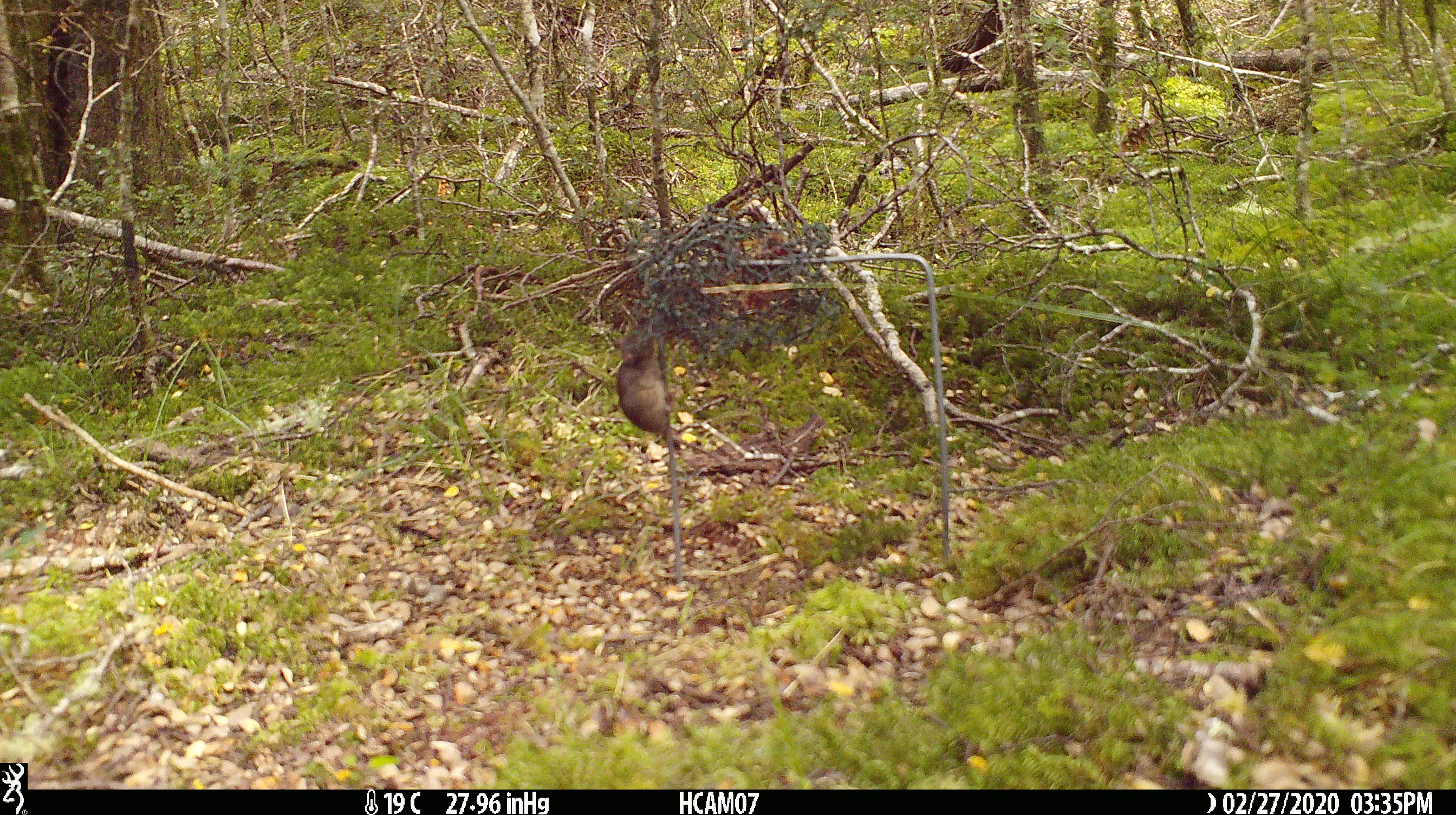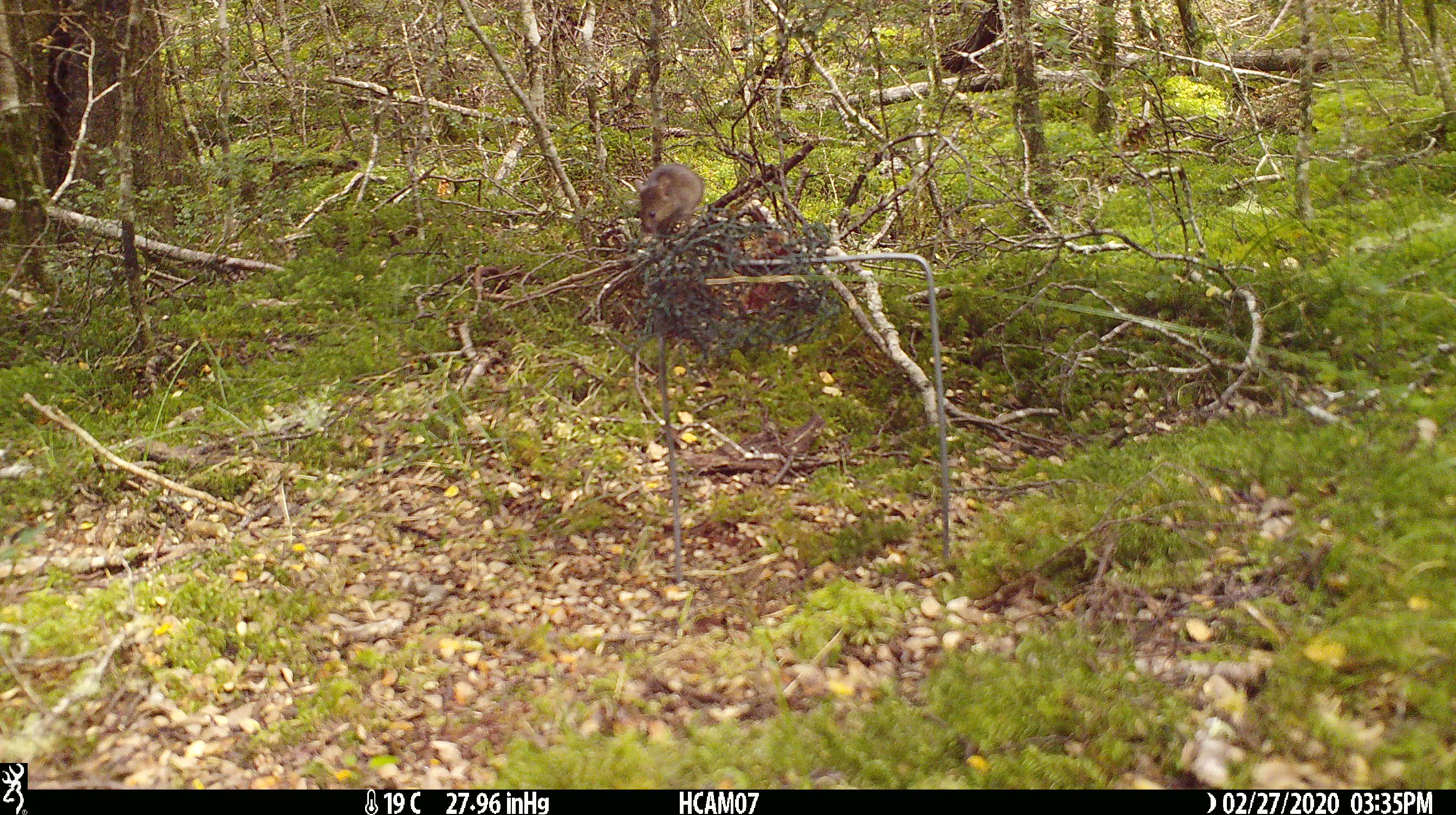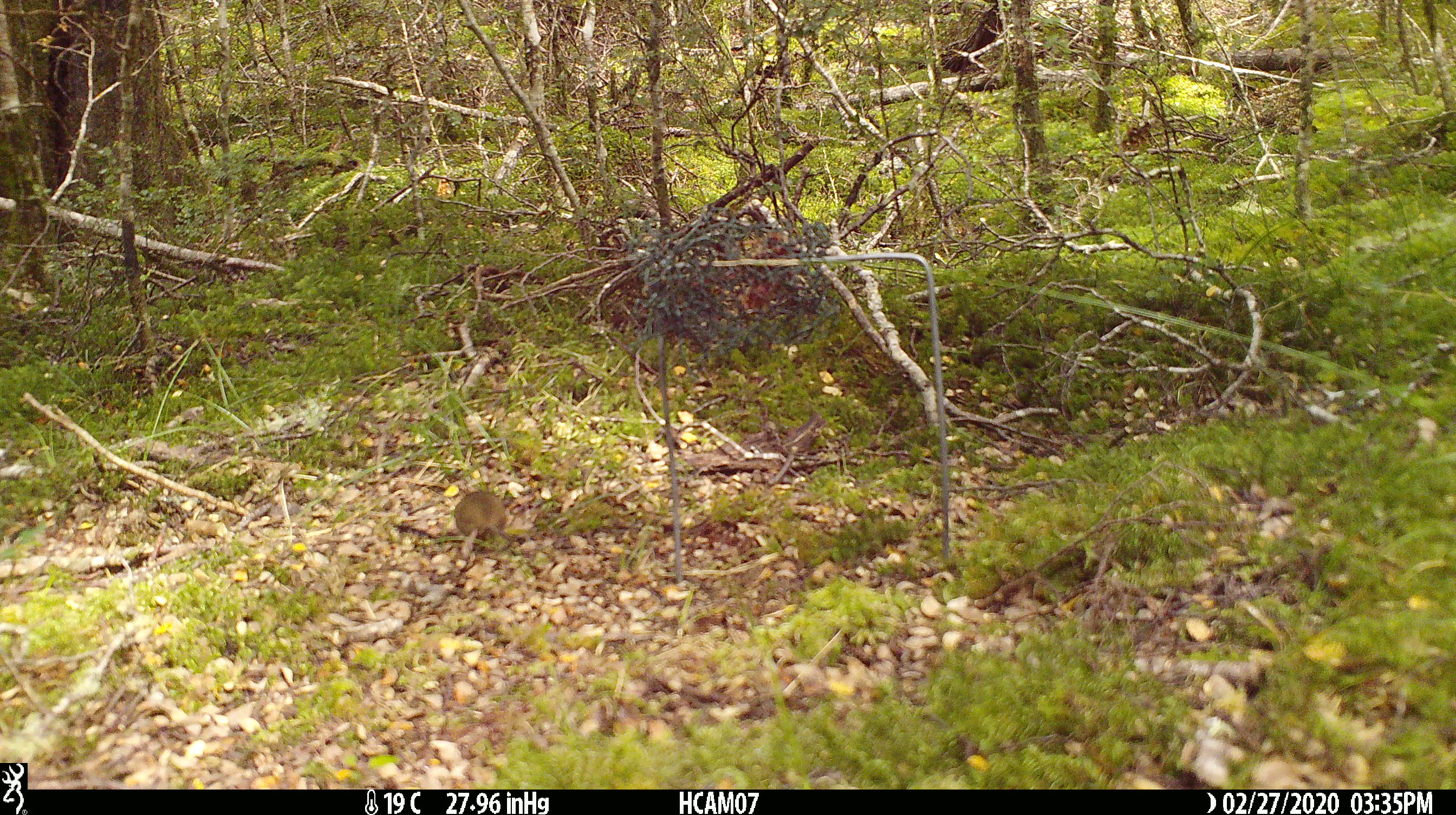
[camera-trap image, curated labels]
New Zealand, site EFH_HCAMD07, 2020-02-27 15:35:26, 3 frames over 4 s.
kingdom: Animalia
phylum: Chordata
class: Mammalia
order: Rodentia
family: Muridae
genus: Mus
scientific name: Mus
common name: mouse